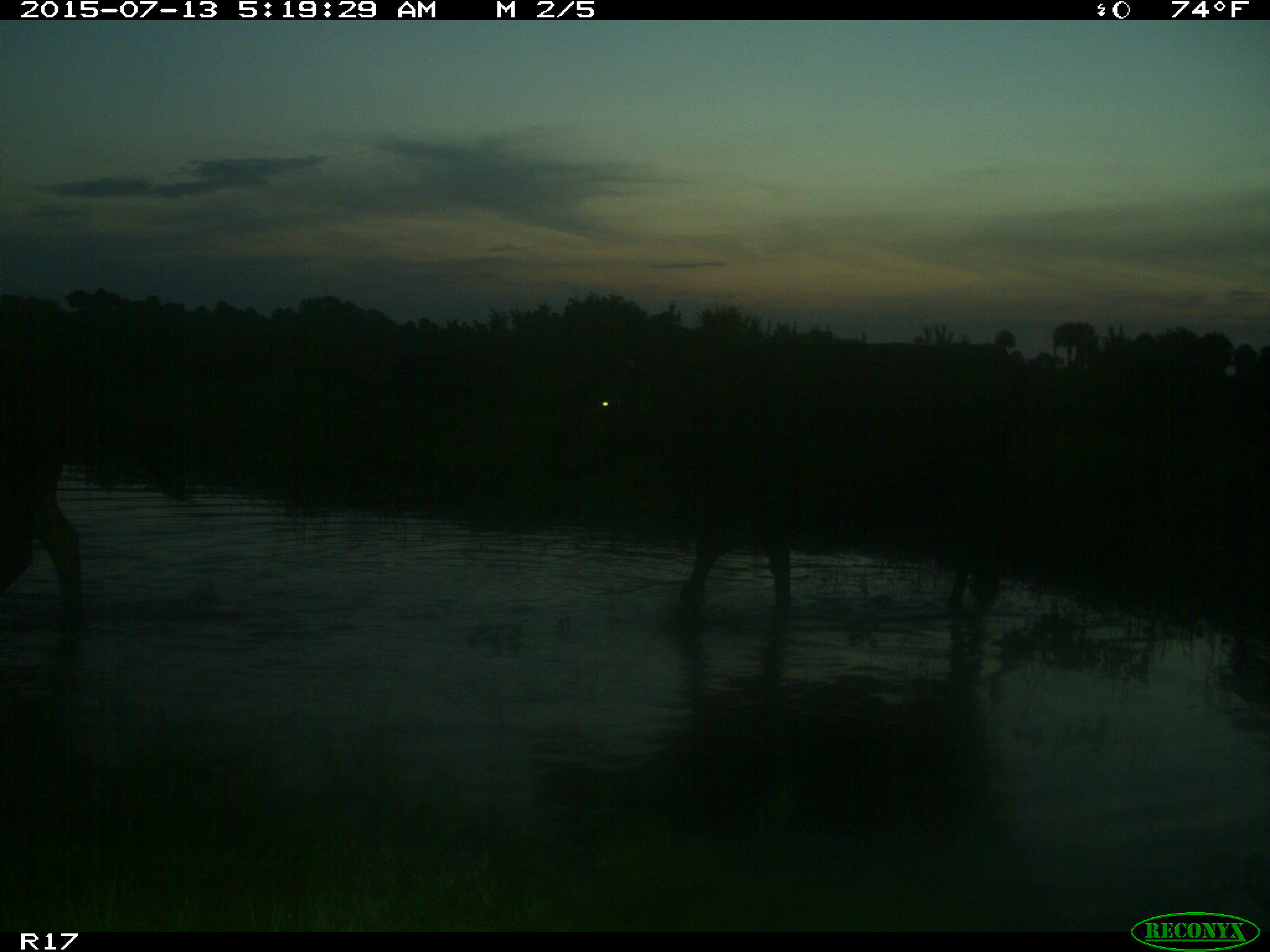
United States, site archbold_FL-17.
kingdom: Animalia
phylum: Chordata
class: Mammalia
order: Artiodactyla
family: Bovidae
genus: Bos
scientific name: Bos taurus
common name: domestic cow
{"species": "Bos taurus (domestic cow)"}